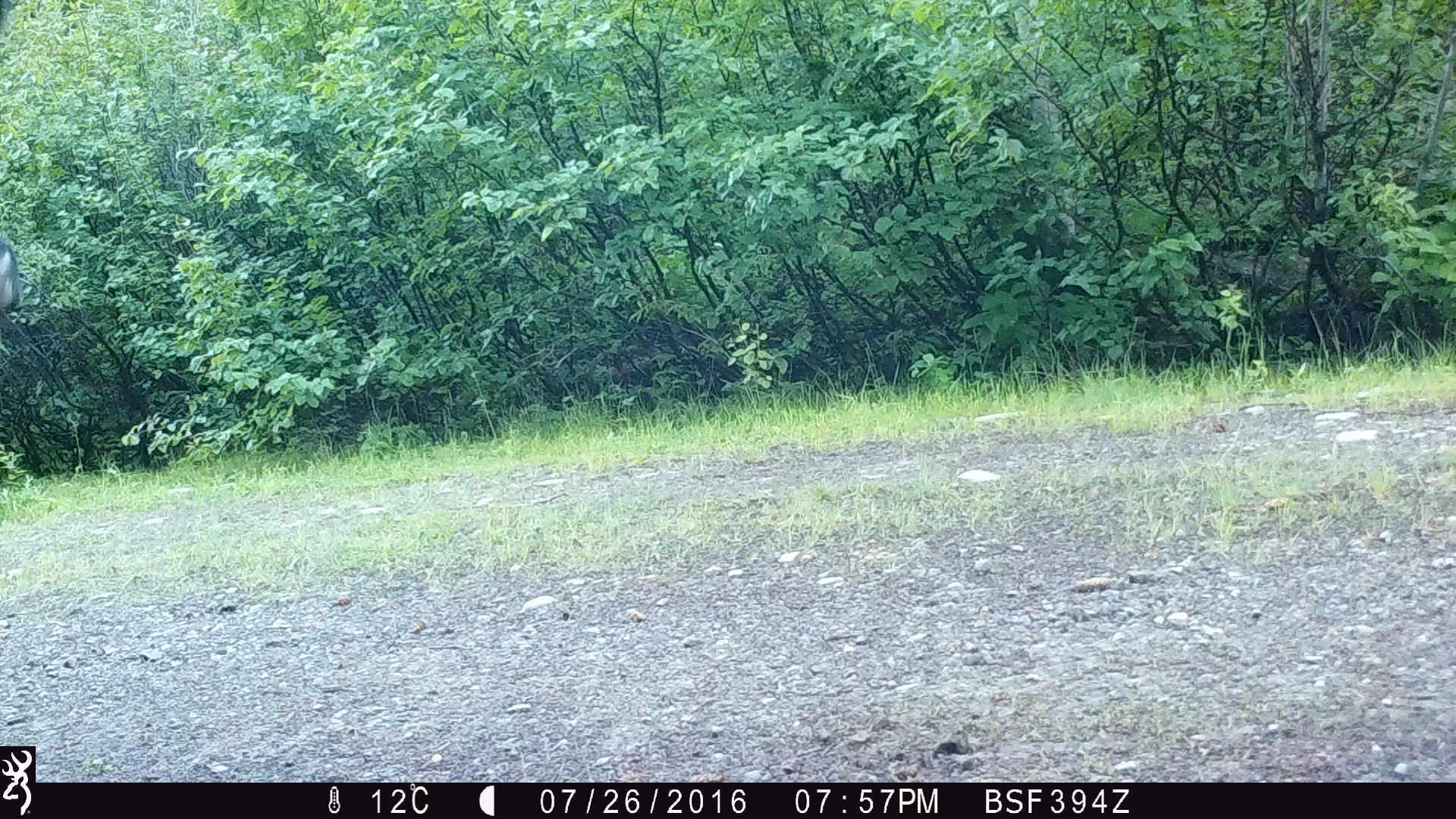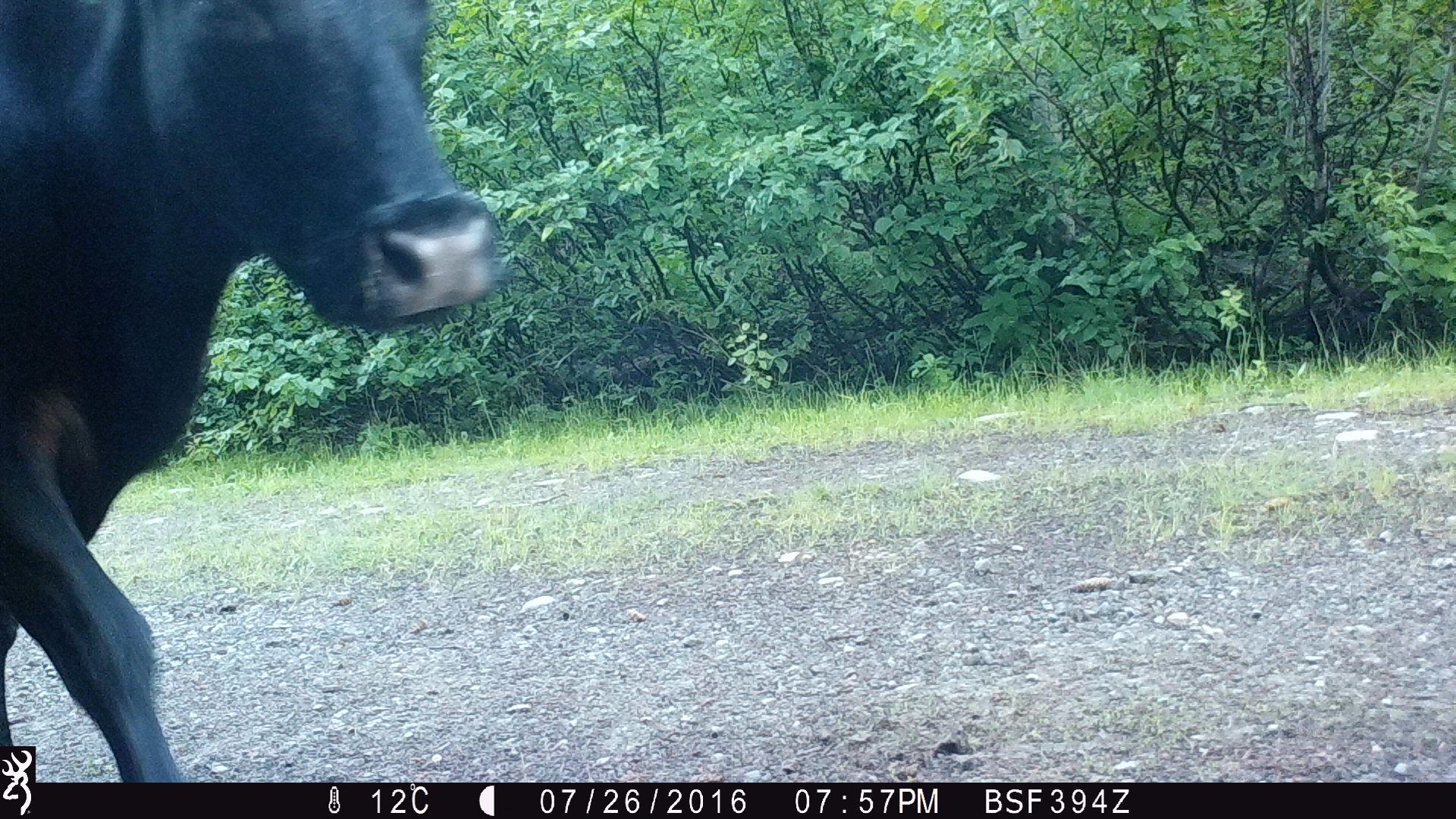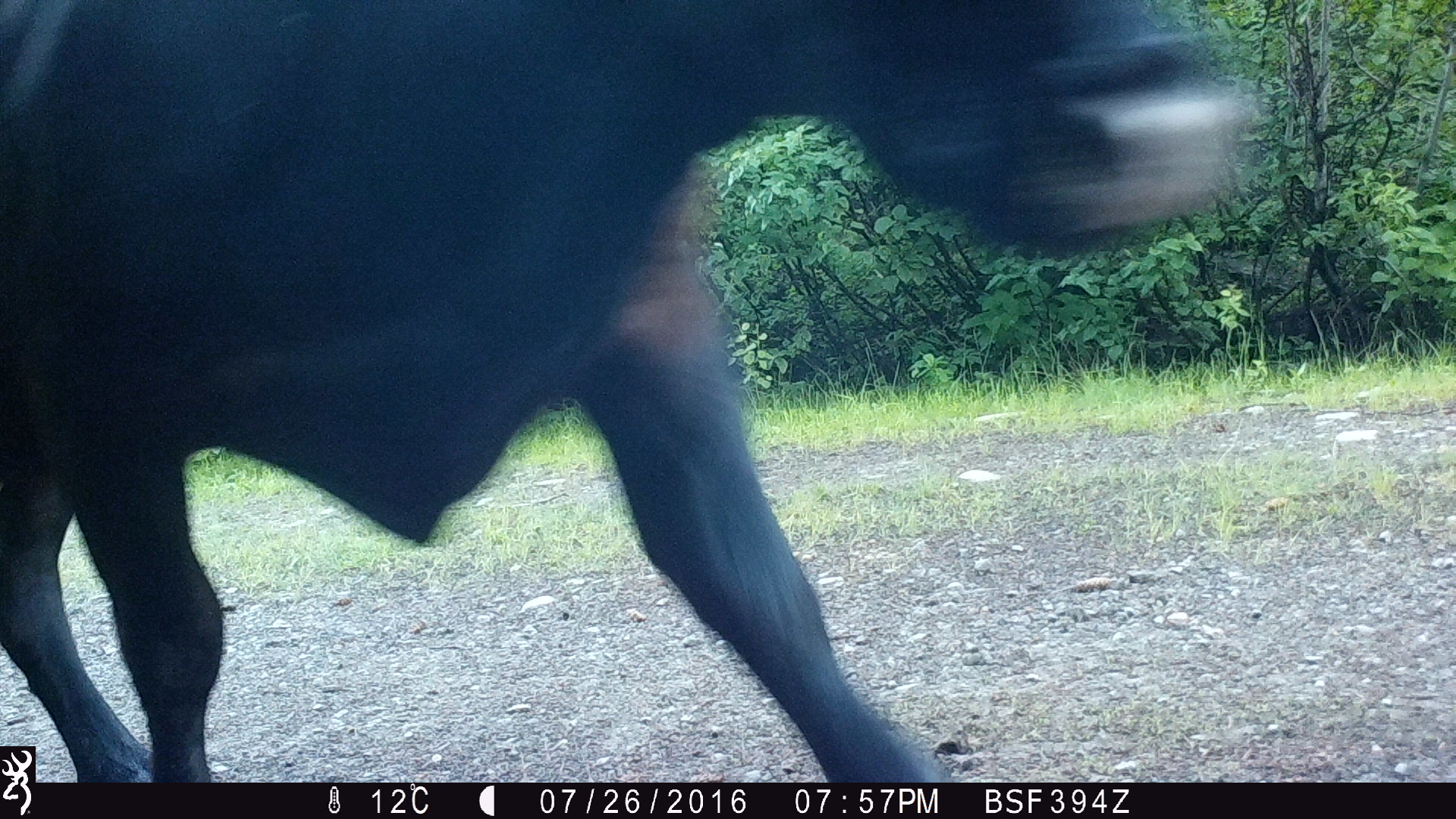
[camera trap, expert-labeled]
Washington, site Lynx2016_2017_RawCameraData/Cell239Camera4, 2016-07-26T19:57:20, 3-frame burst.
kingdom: Animalia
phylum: Chordata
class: Mammalia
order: Artiodactyla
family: Bovidae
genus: Bos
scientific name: Bos taurus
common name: domestic cattle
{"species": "domestic cattle (Bos taurus)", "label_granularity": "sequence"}